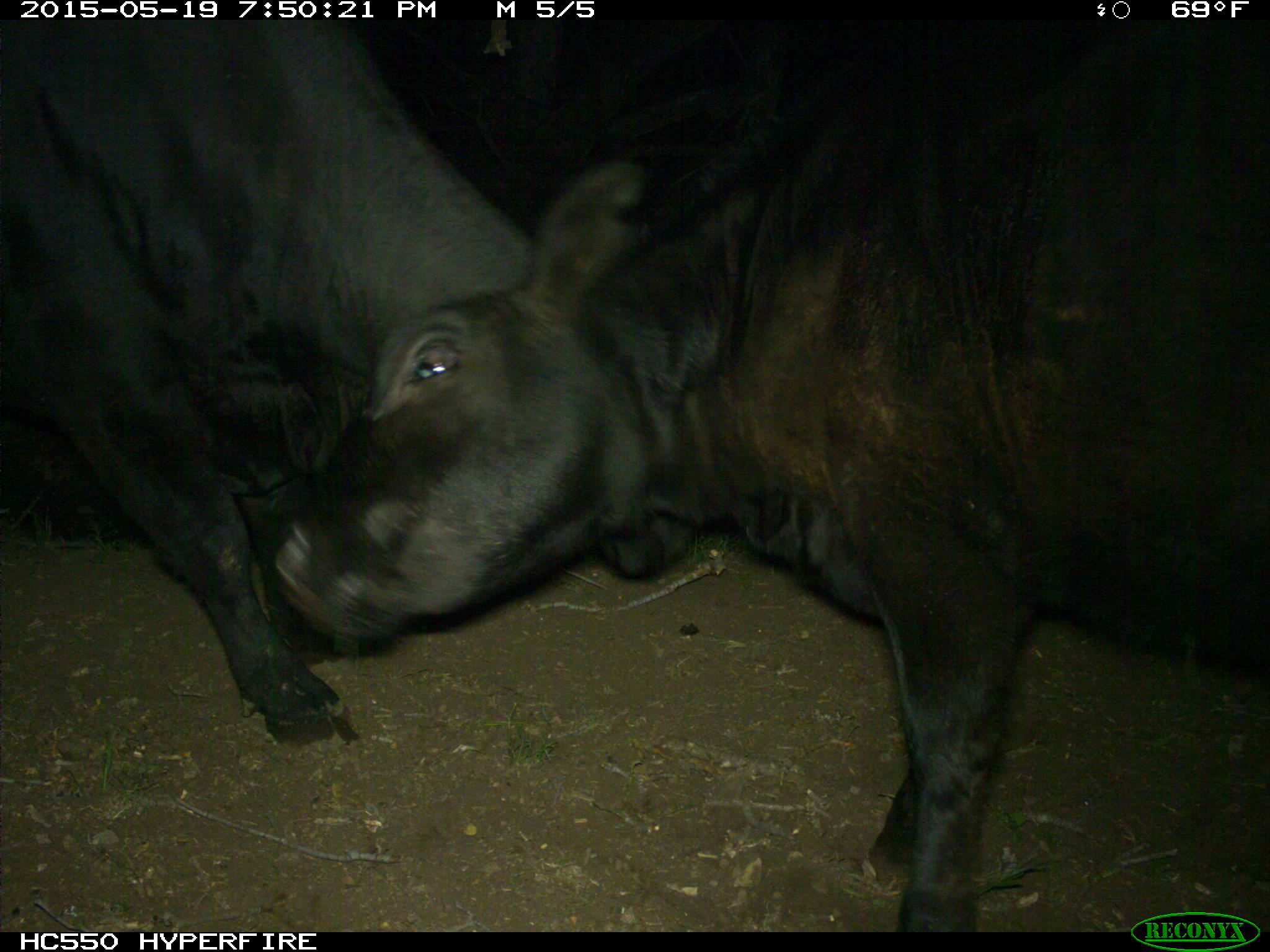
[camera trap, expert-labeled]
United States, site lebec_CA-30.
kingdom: Animalia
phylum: Chordata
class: Mammalia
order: Artiodactyla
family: Bovidae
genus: Bos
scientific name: Bos taurus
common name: domestic cow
Bos taurus (domestic cow).